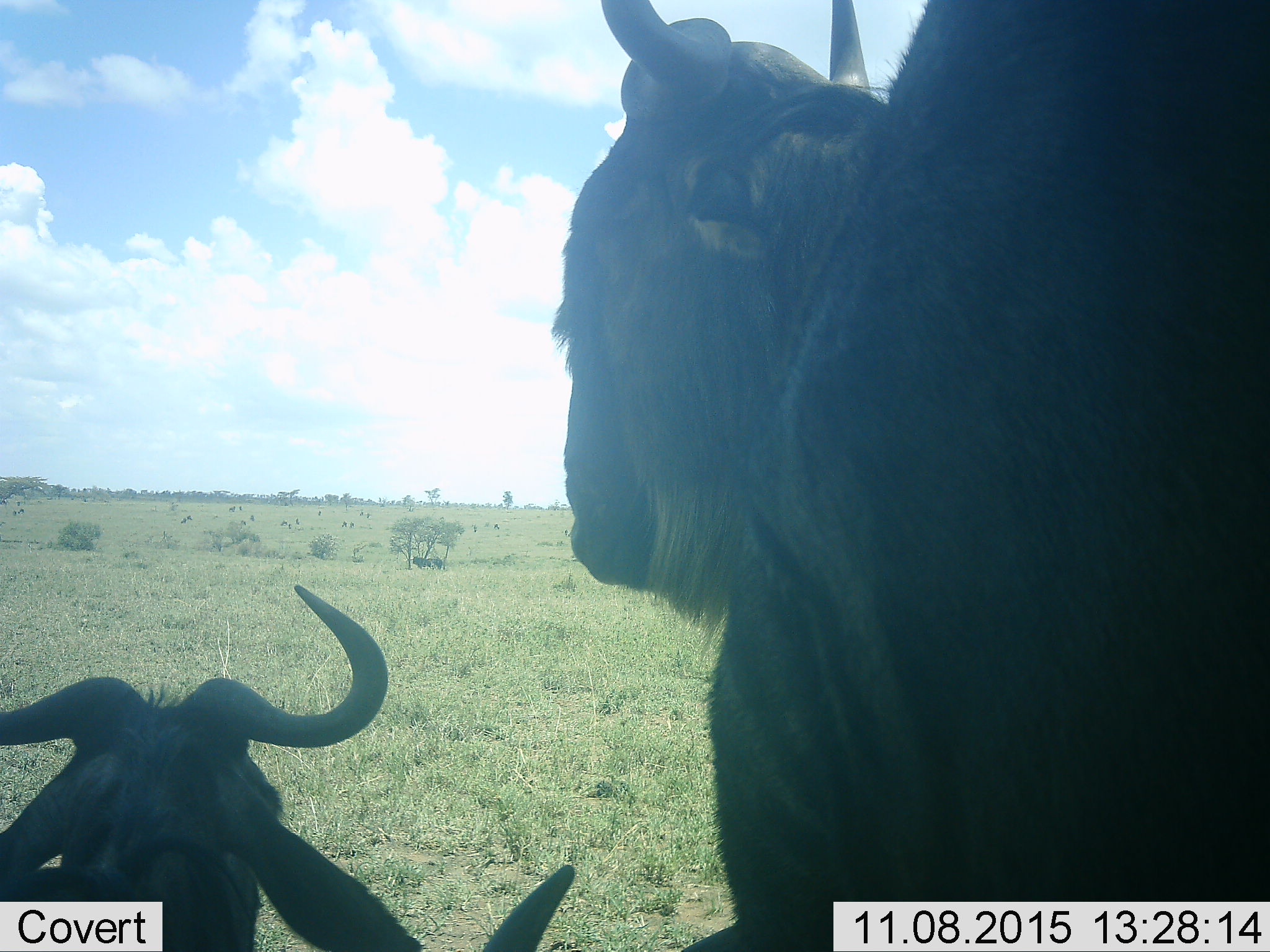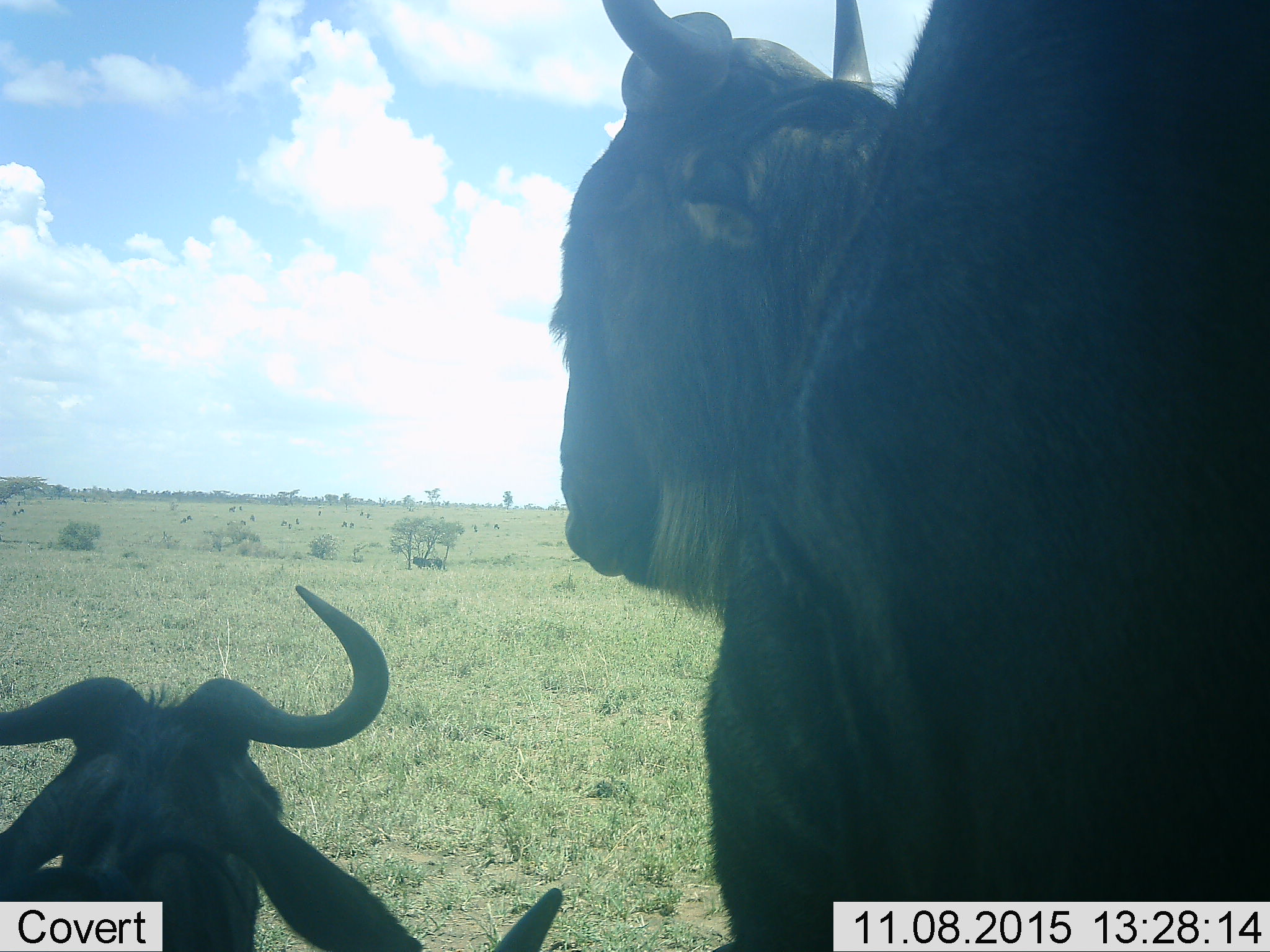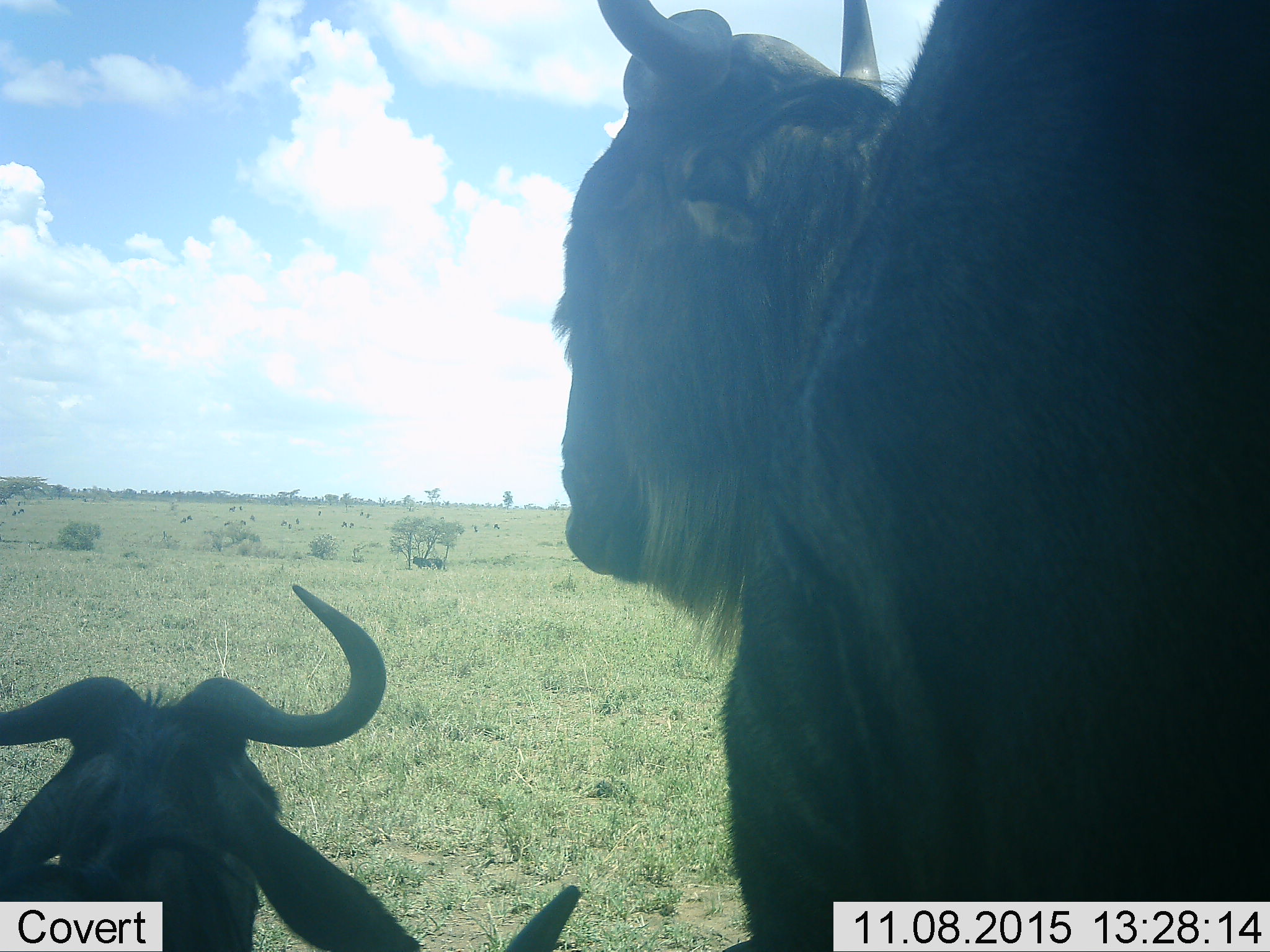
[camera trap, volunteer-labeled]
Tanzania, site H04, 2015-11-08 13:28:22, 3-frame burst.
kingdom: Animalia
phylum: Chordata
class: Mammalia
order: Artiodactyla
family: Bovidae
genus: Connochaetes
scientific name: Connochaetes taurinus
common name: blue wildebeest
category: wildebeest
Wildebeest (blue wildebeest) (Connochaetes taurinus), count 3. Behavior (volunteer vote fractions): standing 88%, resting 62%, moving 12%, interacting 0%. Young present (vote fraction): 50%. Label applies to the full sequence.